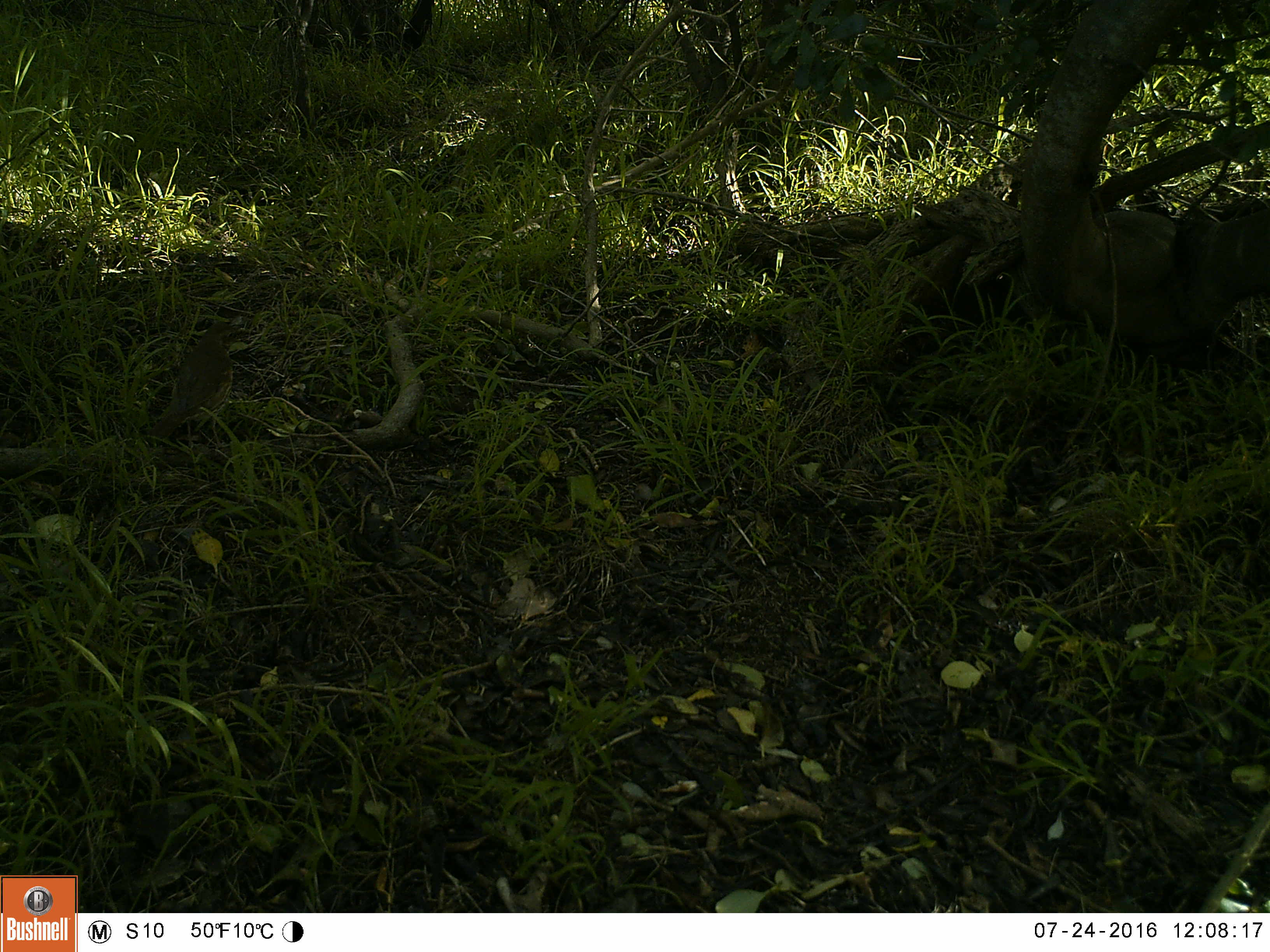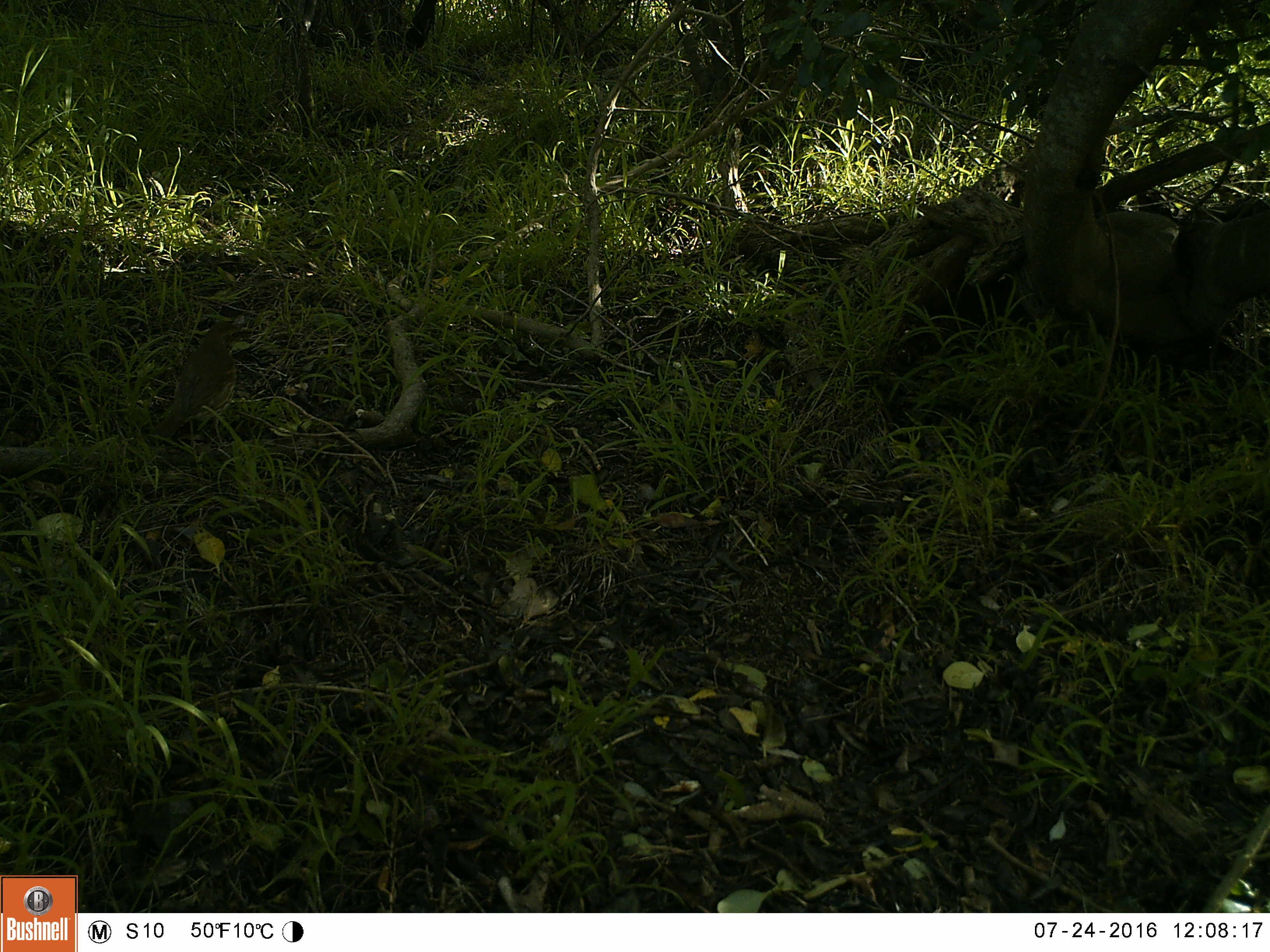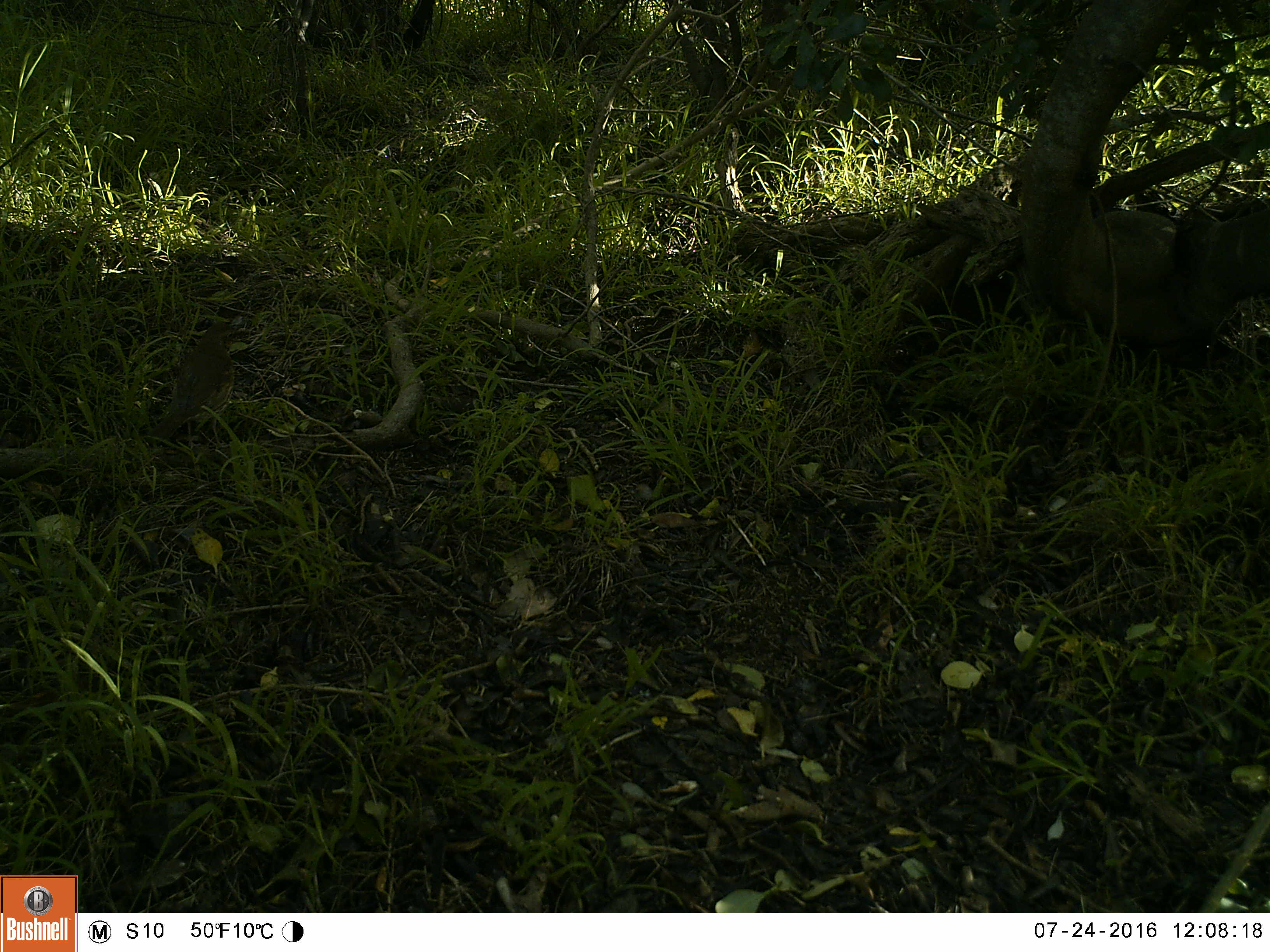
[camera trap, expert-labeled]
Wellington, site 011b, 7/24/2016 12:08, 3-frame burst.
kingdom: Animalia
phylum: Chordata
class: Aves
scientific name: Aves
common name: bird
Bird (Aves).